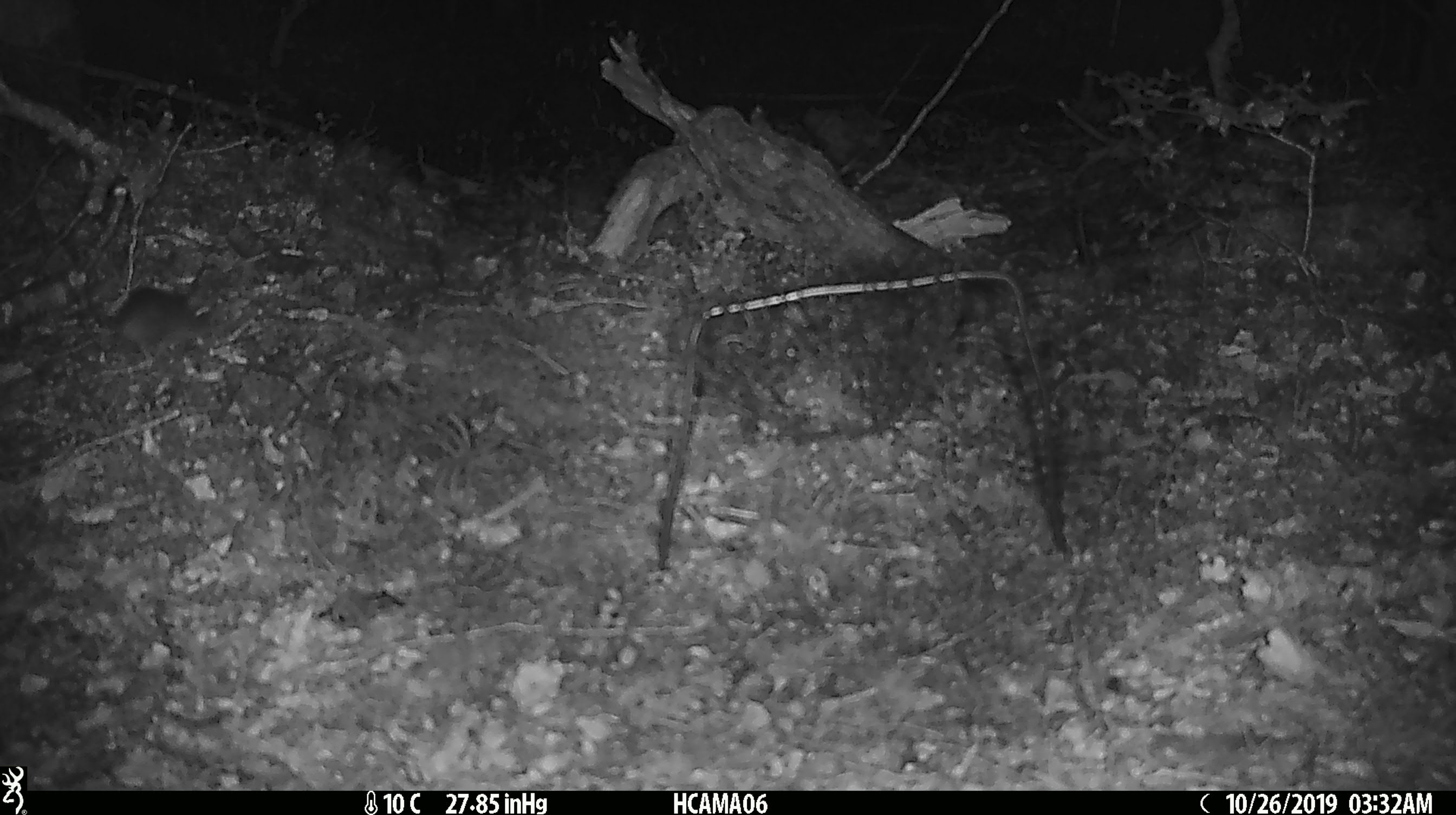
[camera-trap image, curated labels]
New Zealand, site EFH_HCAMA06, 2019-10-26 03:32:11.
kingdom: Animalia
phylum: Chordata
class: Mammalia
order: Rodentia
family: Muridae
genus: Mus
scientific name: Mus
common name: mouse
Mouse (Mus).